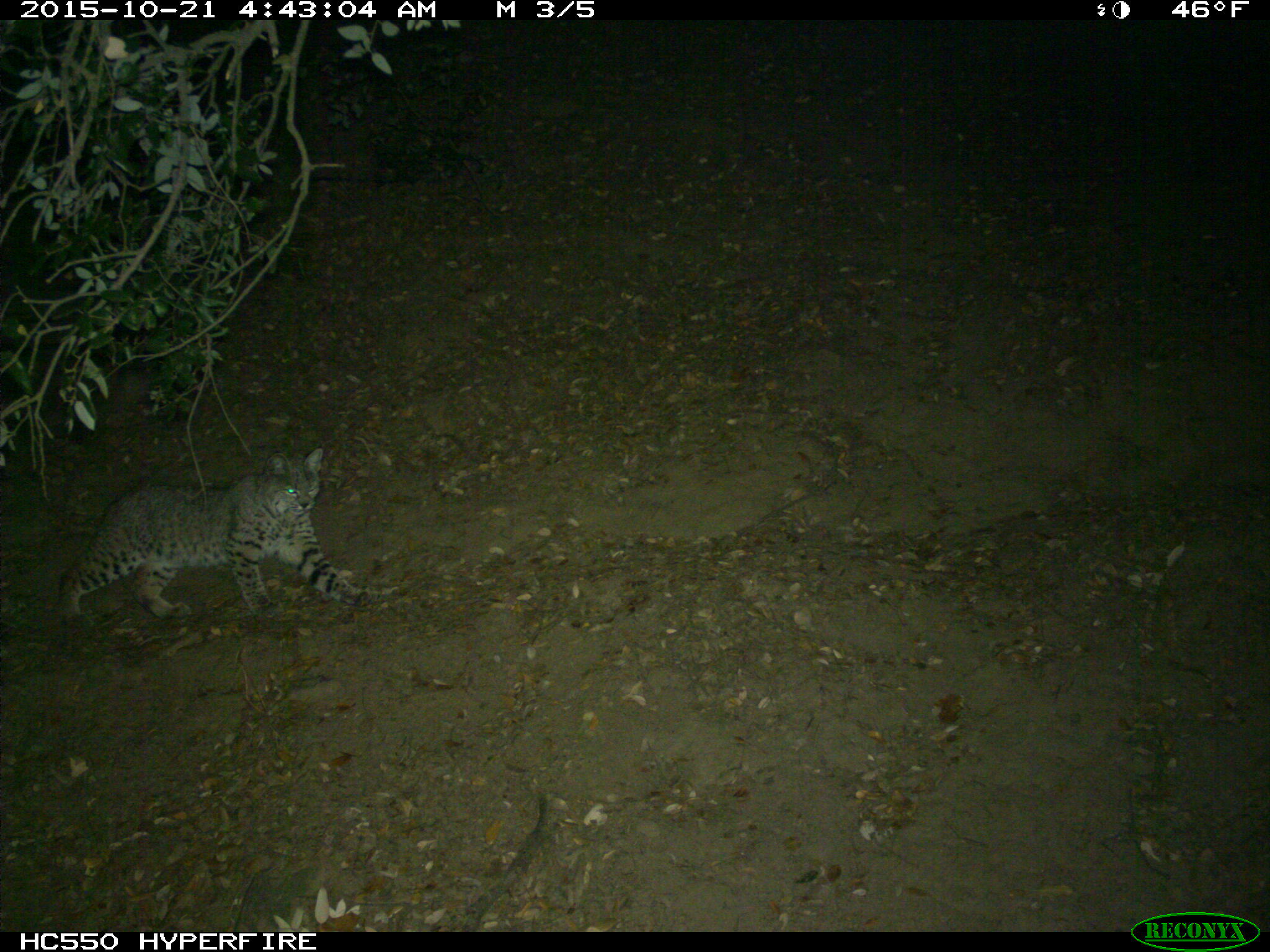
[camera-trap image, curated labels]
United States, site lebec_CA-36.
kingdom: Animalia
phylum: Chordata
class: Mammalia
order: Carnivora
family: Felidae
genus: Lynx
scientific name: Lynx rufus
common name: bobcat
Lynx rufus (bobcat).